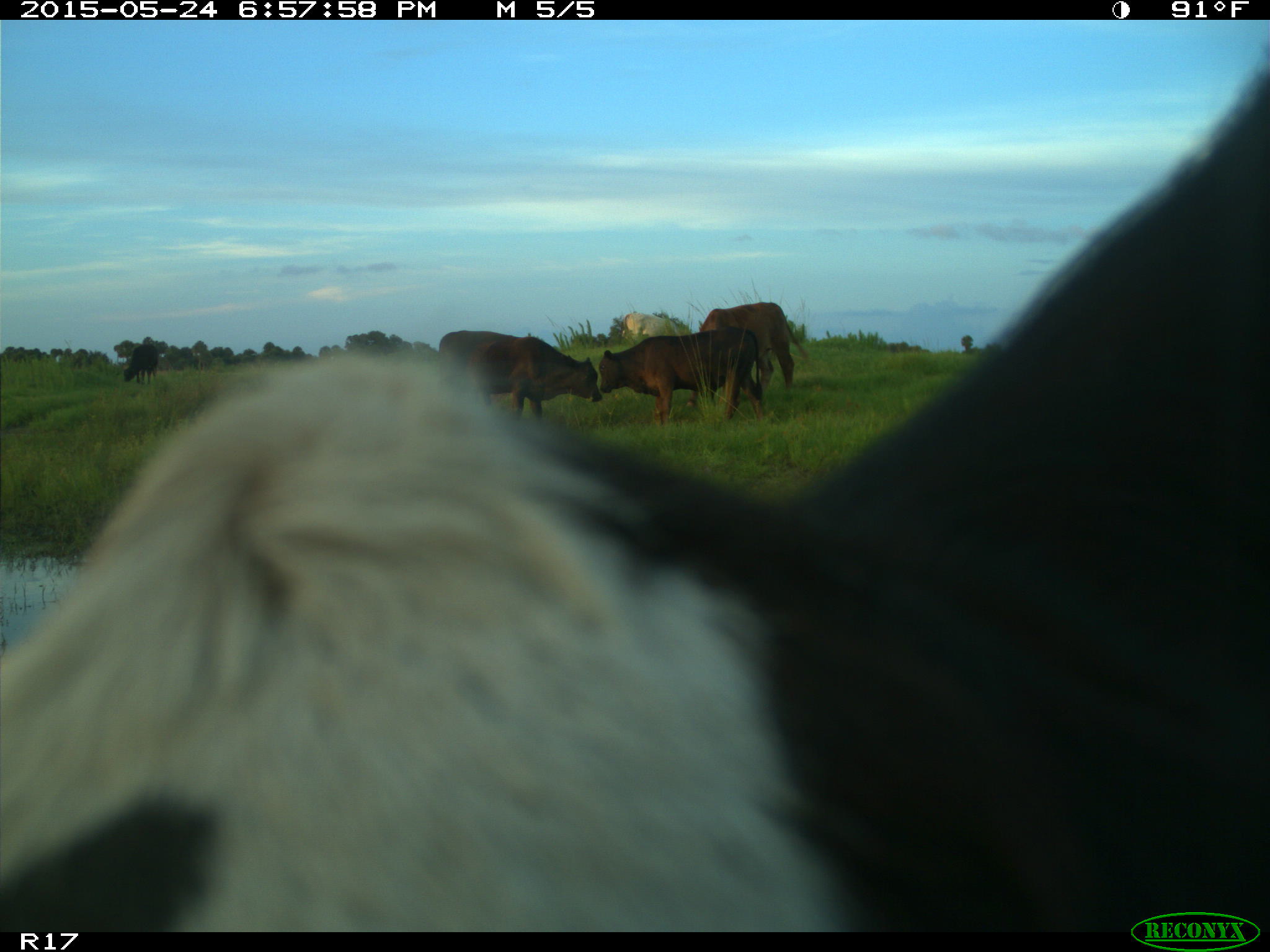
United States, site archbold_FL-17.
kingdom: Animalia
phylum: Chordata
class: Mammalia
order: Artiodactyla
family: Bovidae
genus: Bos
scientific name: Bos taurus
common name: domestic cow